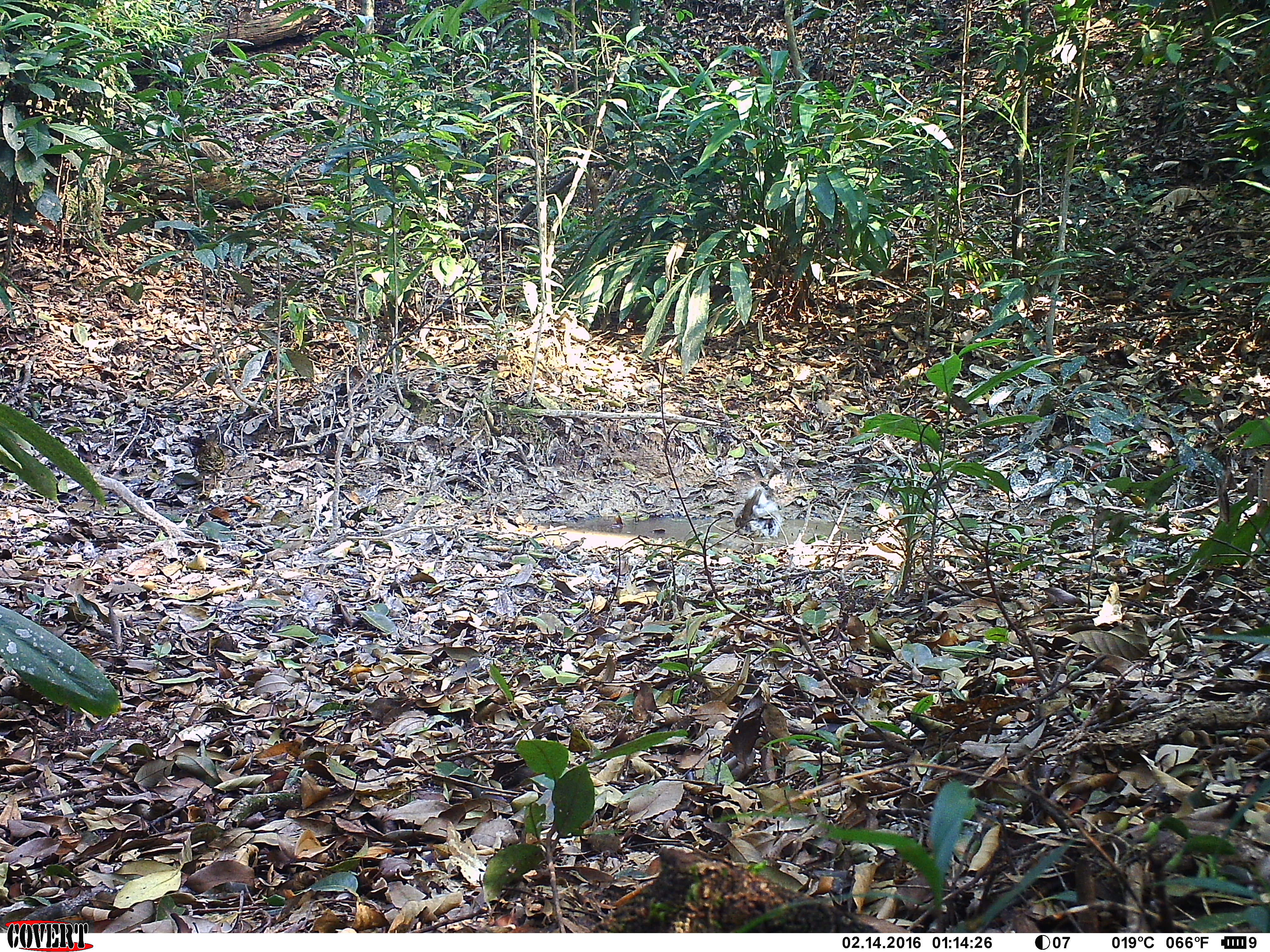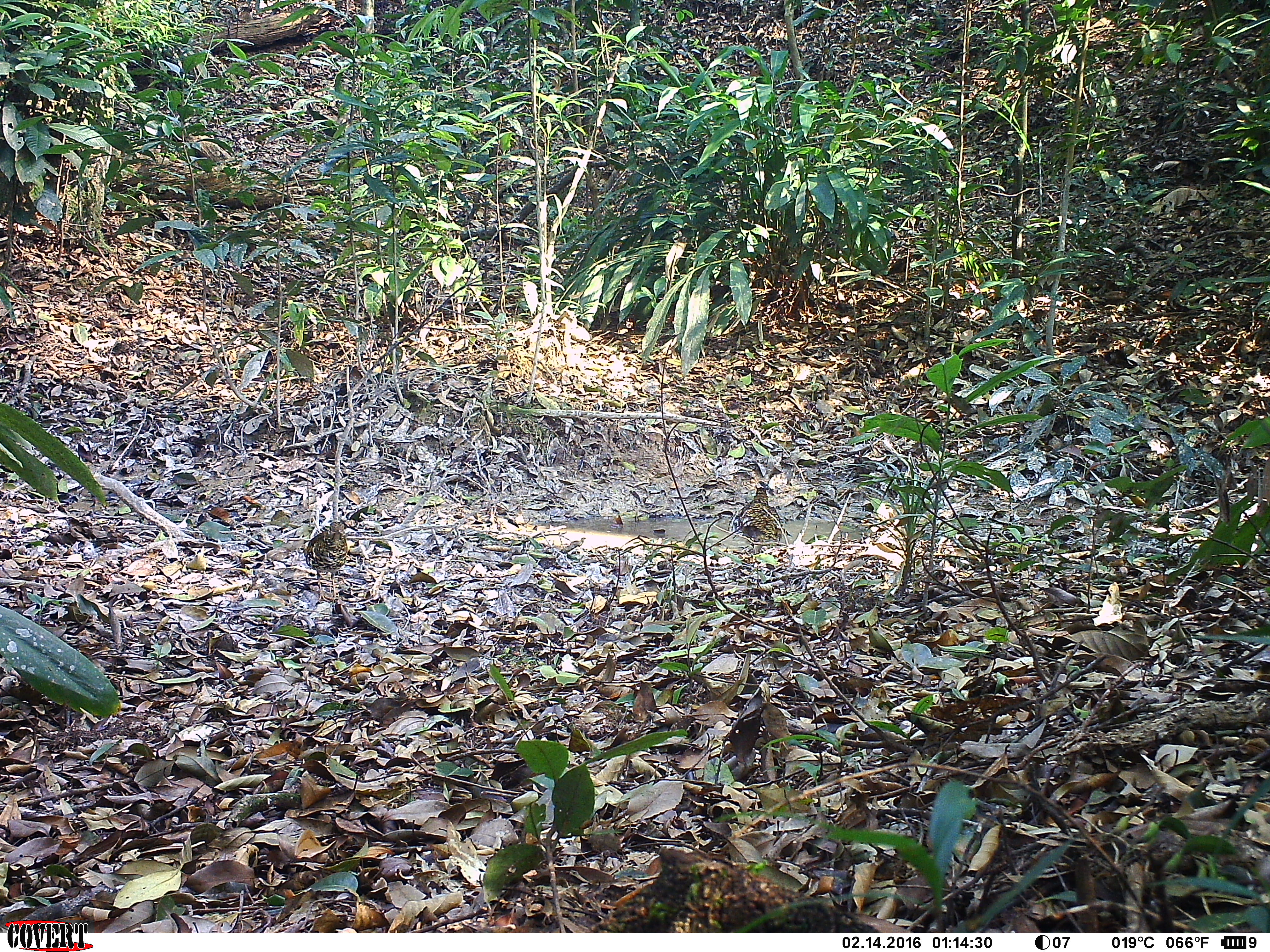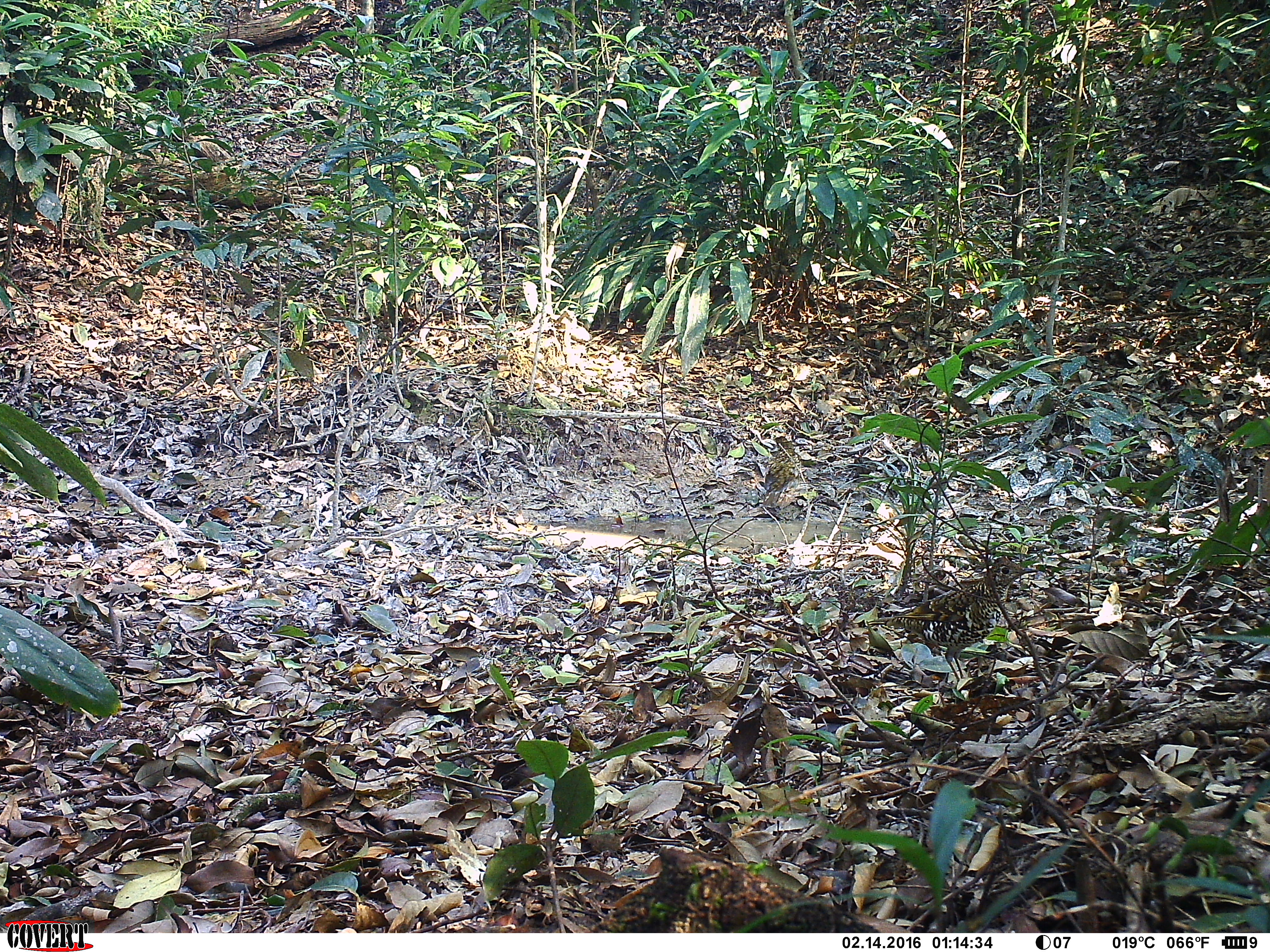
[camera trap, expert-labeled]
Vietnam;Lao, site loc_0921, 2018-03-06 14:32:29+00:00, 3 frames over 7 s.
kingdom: Animalia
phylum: Chordata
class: Aves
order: Passeriformes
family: Turdidae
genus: Zoothera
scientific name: Zoothera dauma dauma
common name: scaly thrush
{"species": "scaly thrush (Zoothera dauma dauma)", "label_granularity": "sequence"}